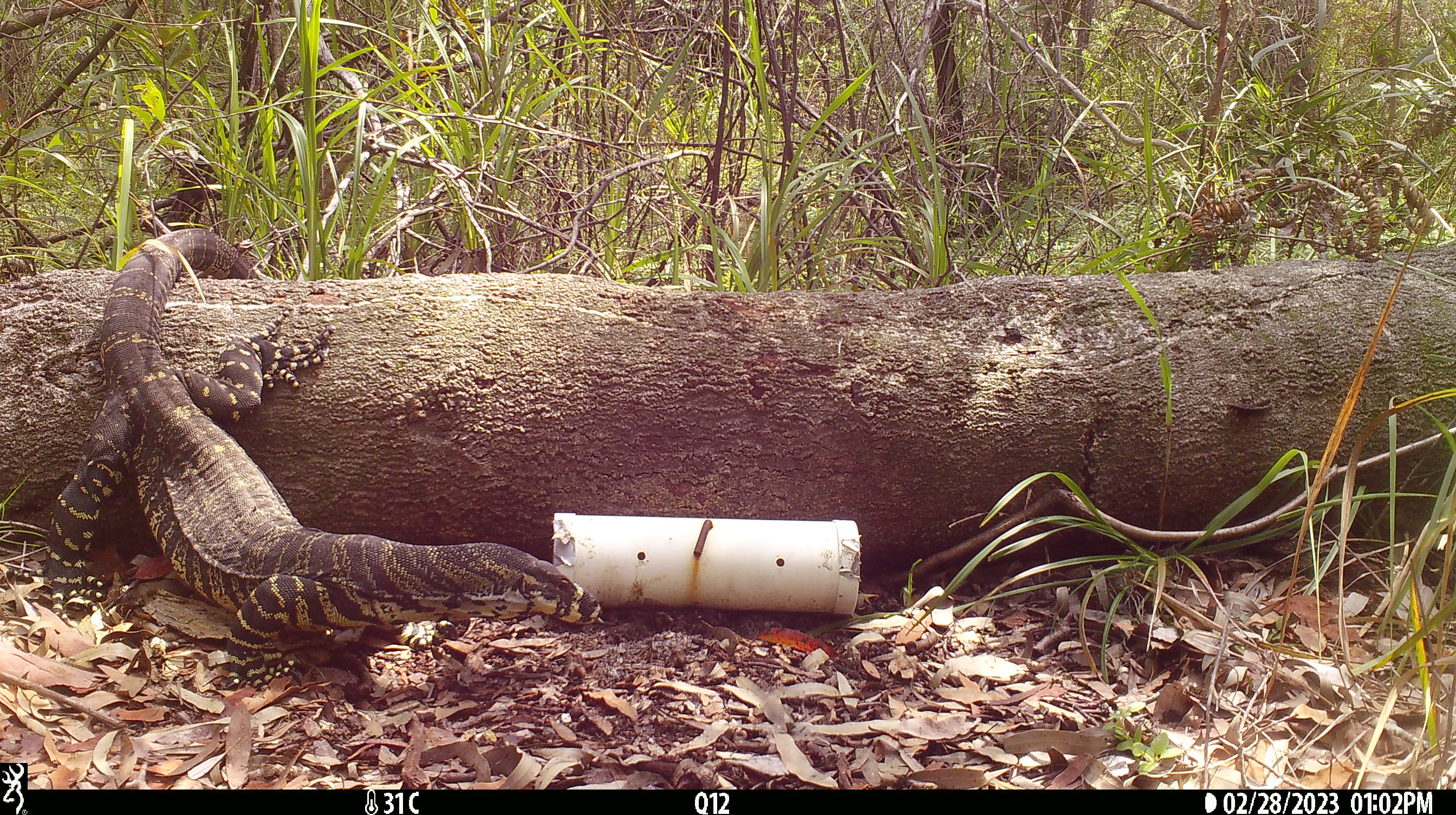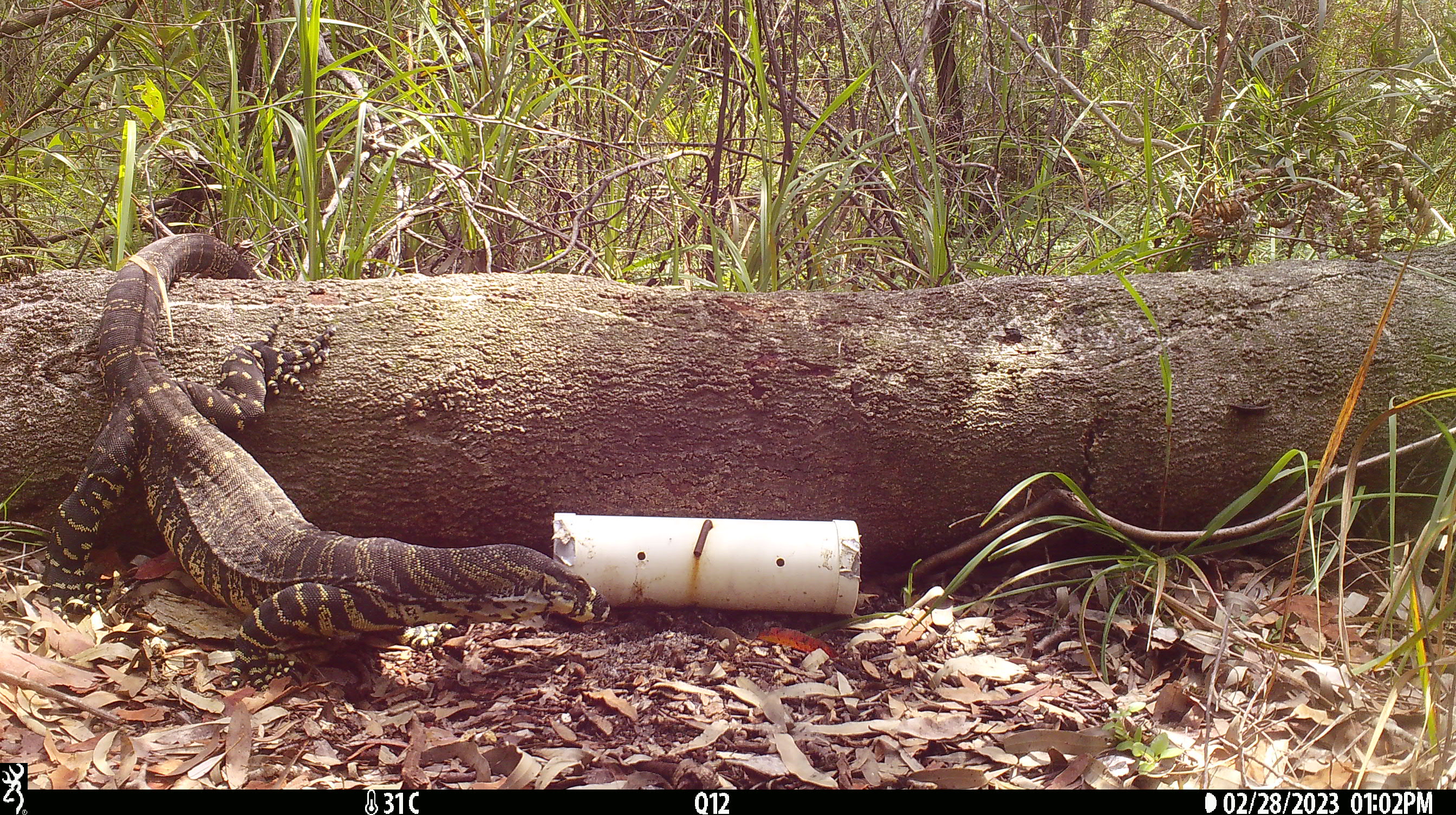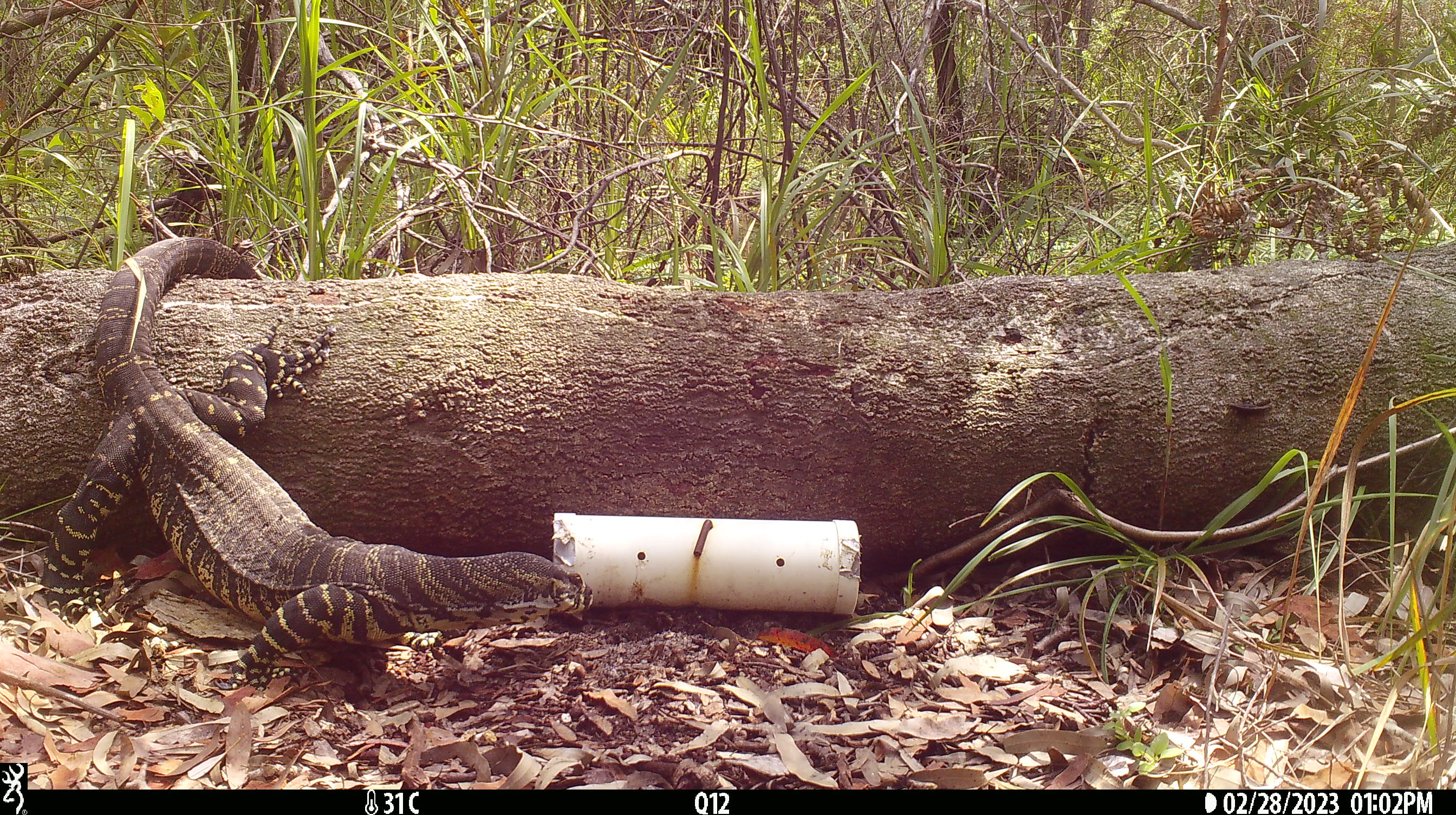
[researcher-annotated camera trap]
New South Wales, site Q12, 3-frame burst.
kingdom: Animalia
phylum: Chordata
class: Reptilia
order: Squamata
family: Varanidae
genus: Varanus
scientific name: Varanus varius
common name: lace monitor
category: goanna